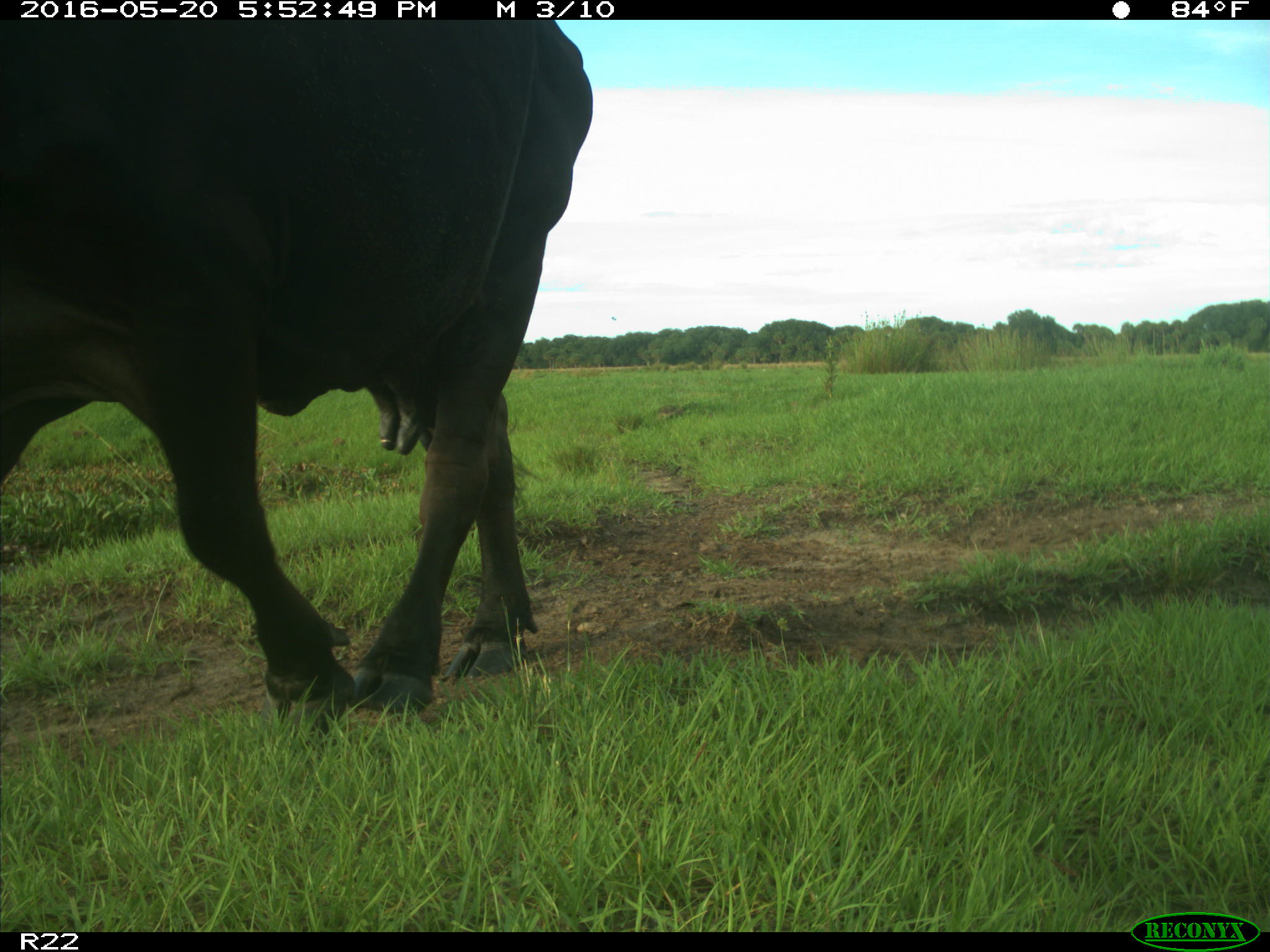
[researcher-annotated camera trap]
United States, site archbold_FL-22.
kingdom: Animalia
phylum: Chordata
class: Mammalia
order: Artiodactyla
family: Bovidae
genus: Bos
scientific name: Bos taurus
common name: domestic cow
Bos taurus (domestic cow).